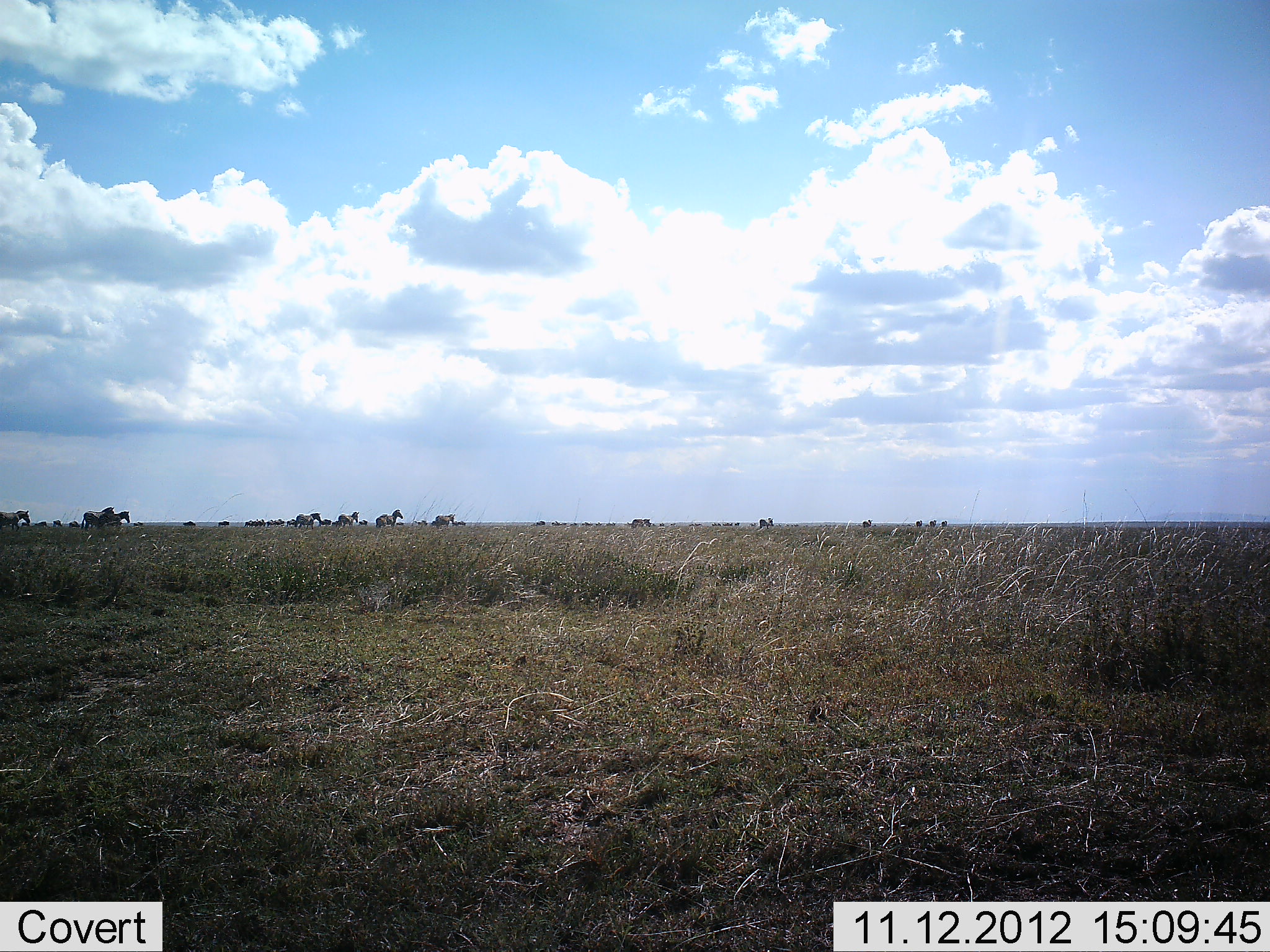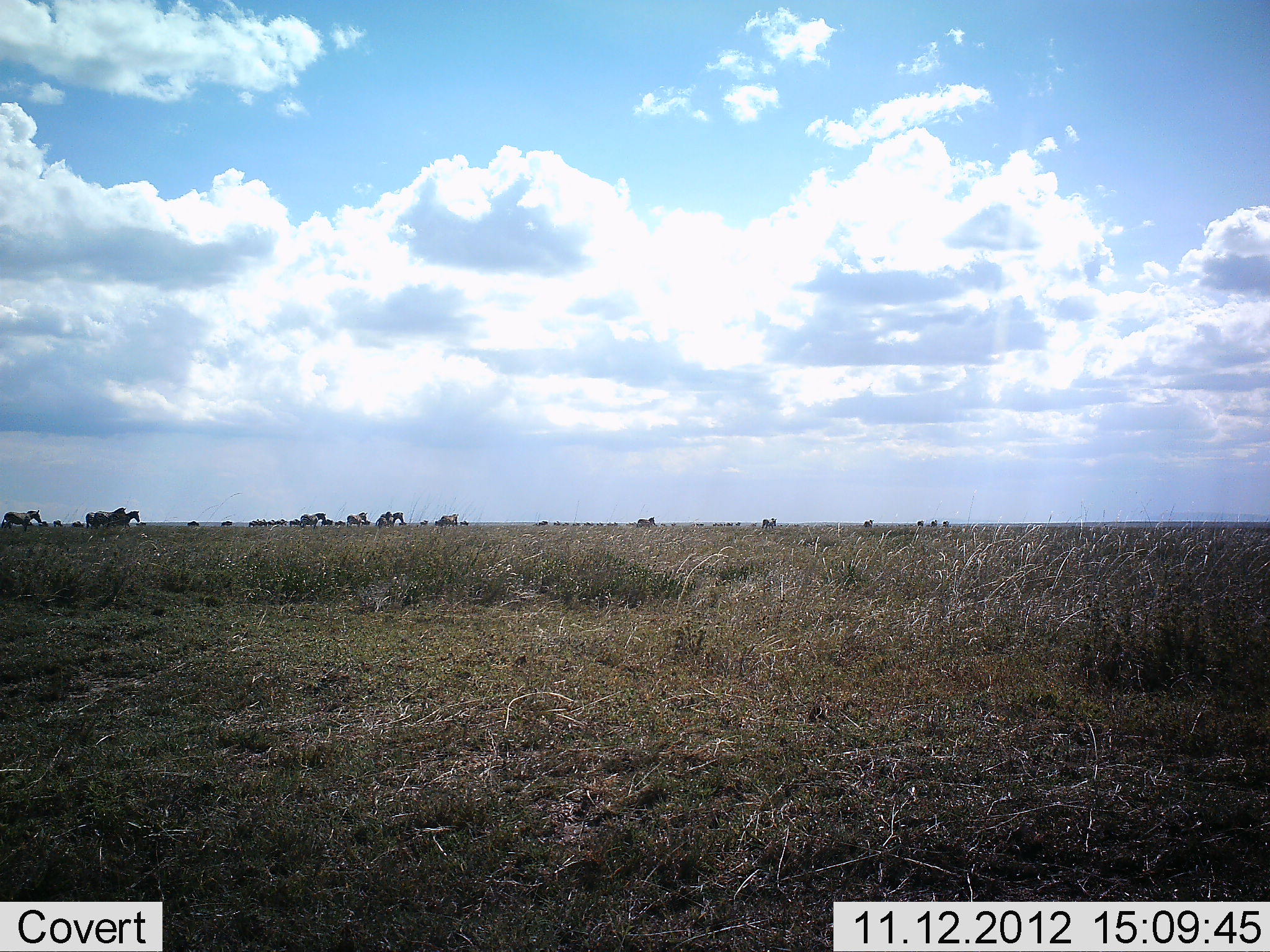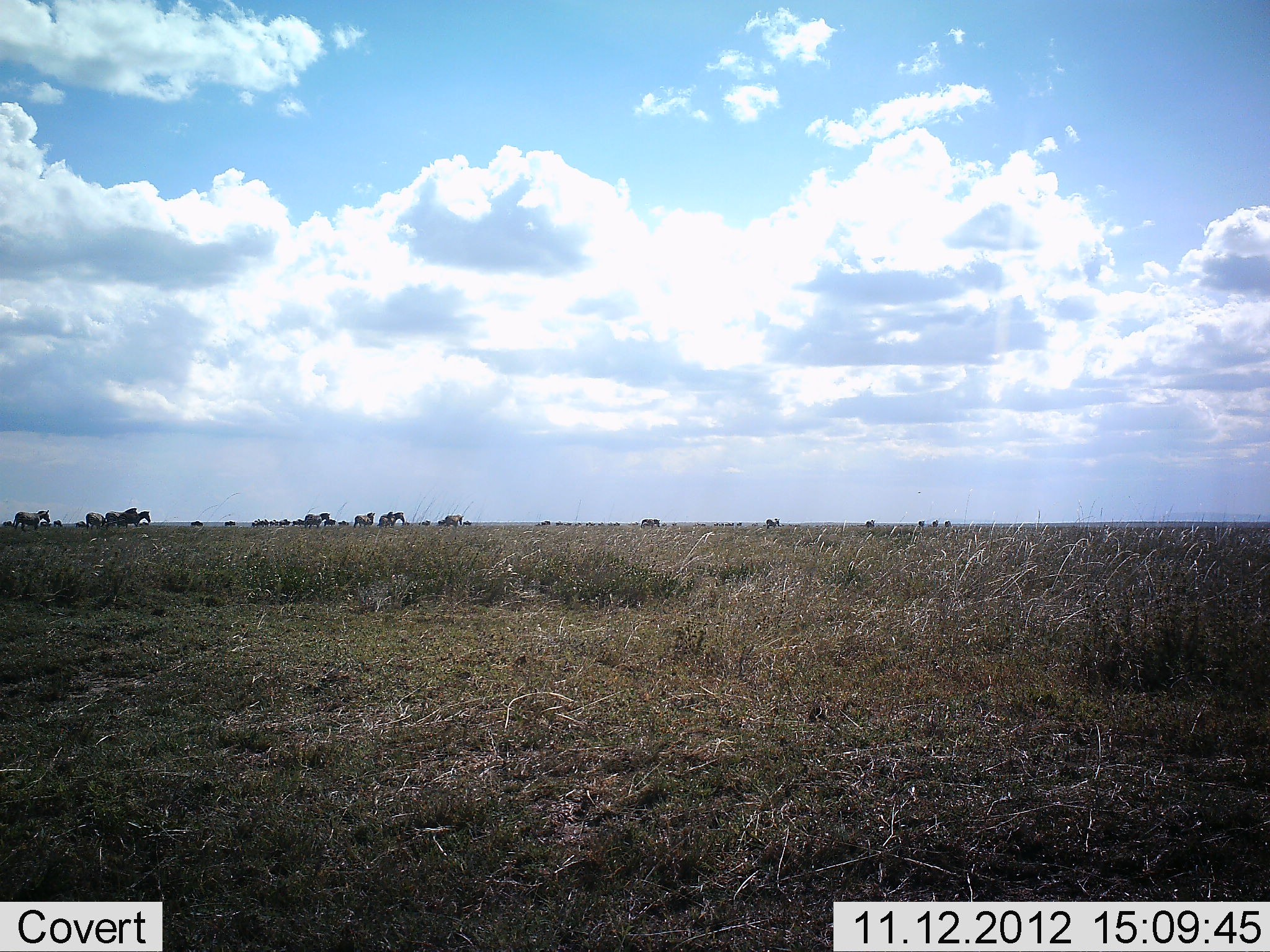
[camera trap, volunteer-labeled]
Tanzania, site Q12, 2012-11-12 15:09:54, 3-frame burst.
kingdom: Animalia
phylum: Chordata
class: Mammalia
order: Perissodactyla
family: Equidae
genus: Equus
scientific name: Equus quagga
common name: plains zebra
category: zebra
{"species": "zebra (plains zebra) (Equus quagga)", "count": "11-50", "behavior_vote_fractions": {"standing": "0%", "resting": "0%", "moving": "100%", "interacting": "0%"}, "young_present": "0%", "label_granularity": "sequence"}